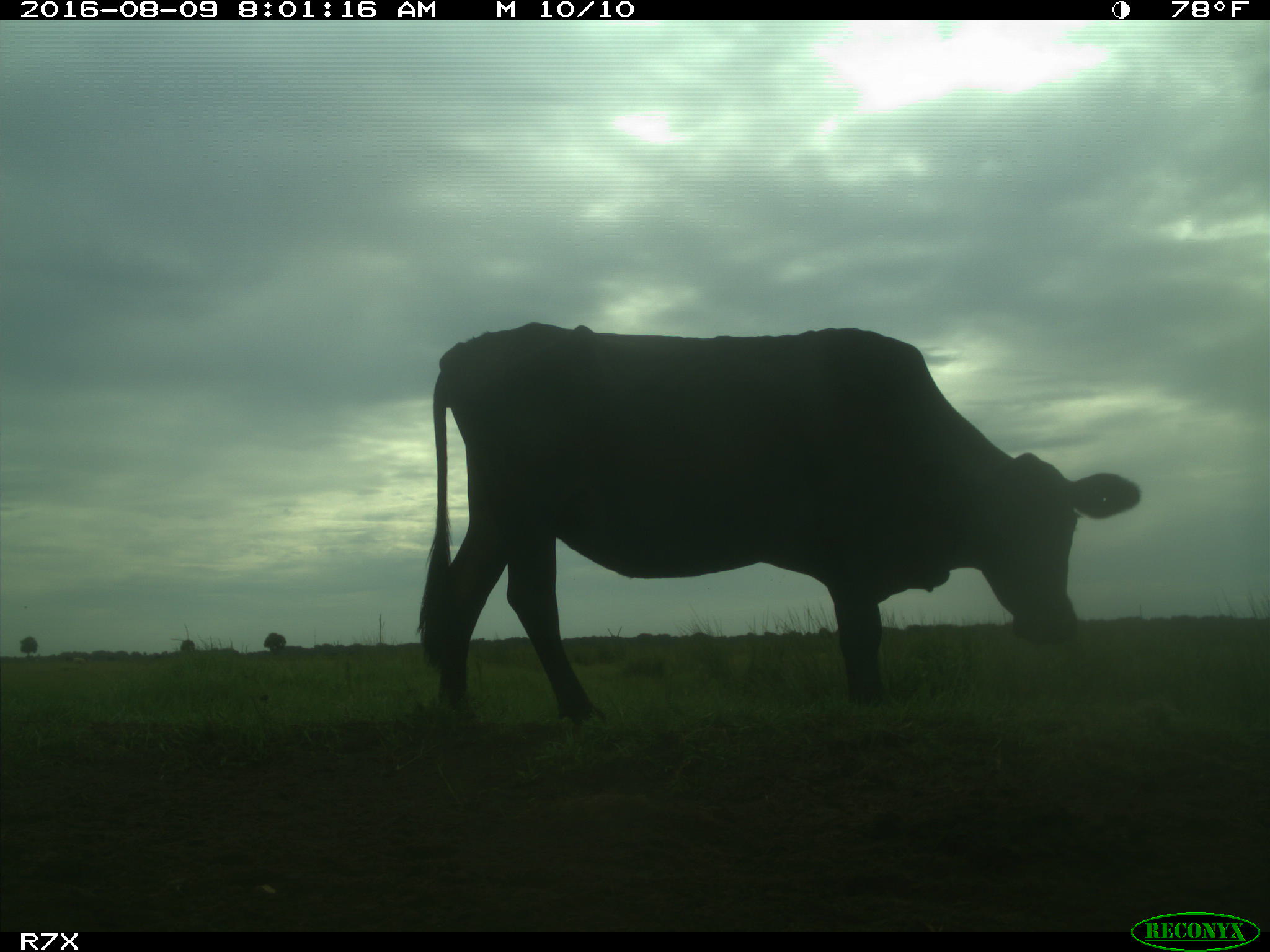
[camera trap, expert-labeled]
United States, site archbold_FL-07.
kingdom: Animalia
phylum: Chordata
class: Mammalia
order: Artiodactyla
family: Bovidae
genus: Bos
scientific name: Bos taurus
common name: domestic cow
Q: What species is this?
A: Bos taurus (domestic cow).